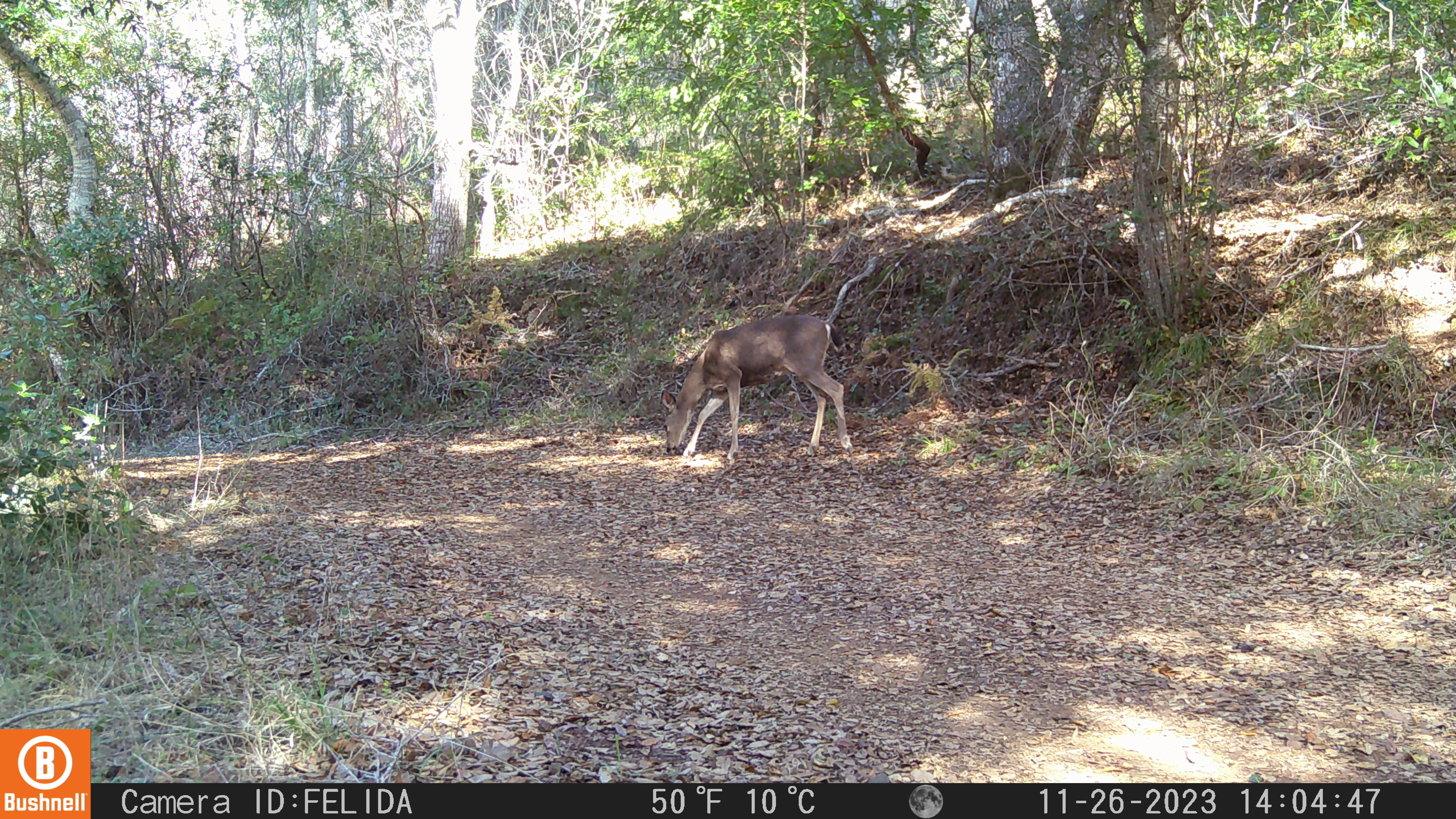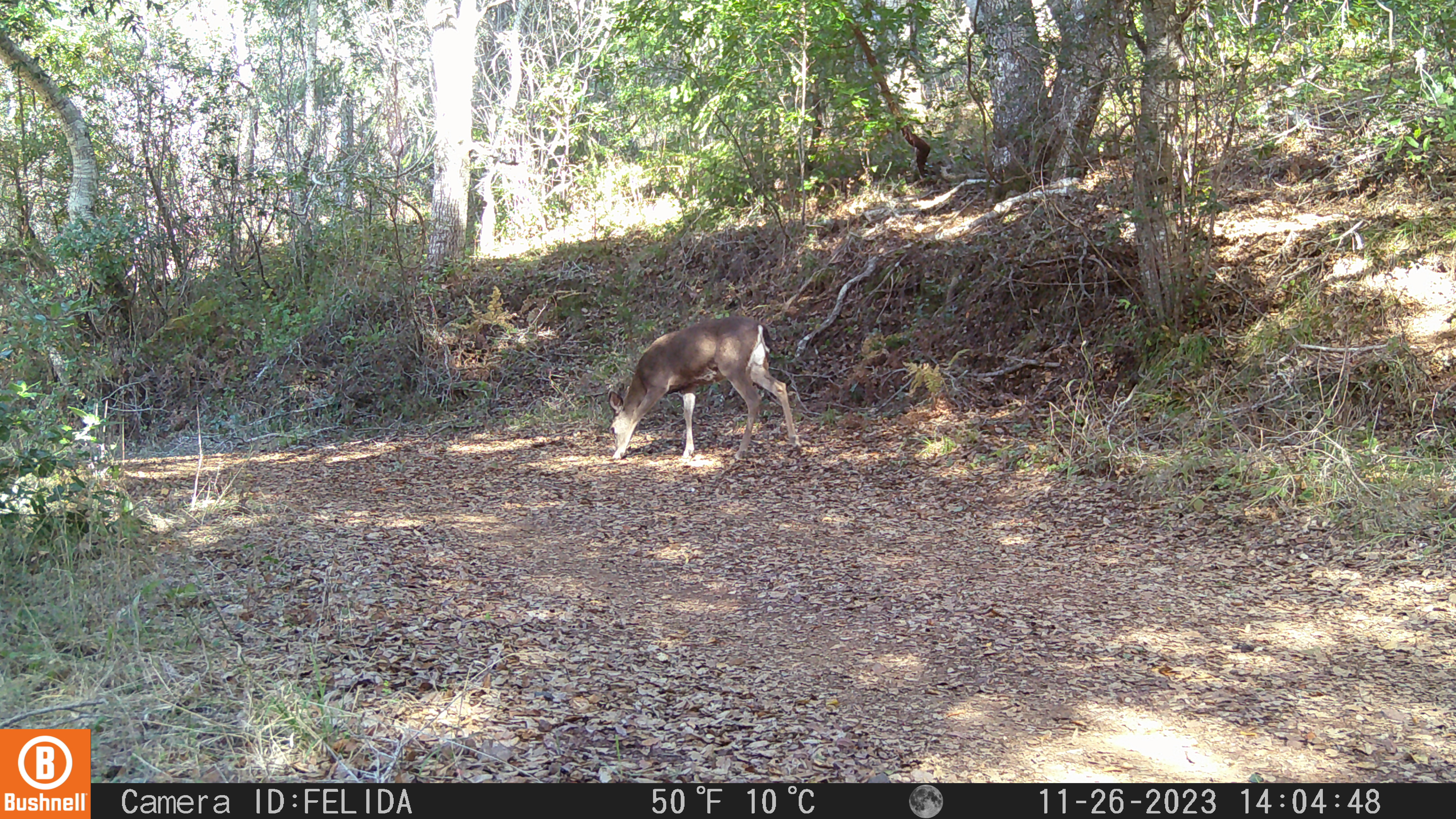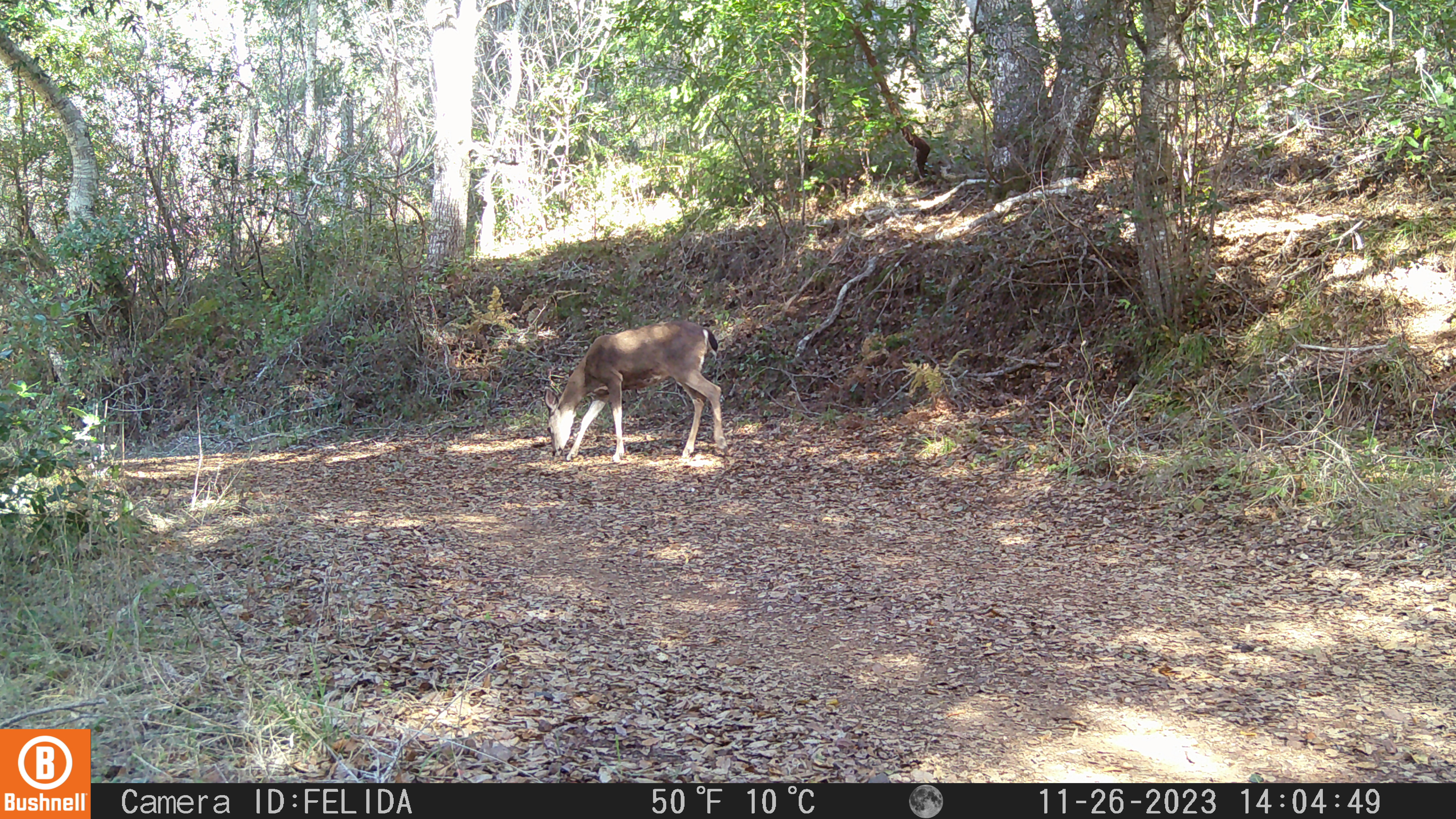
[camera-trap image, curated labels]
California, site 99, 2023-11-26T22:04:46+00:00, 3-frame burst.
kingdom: Animalia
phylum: Chordata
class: Mammalia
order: Artiodactyla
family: Cervidae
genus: Odocoileus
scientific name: Odocoileus hemionus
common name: mule deer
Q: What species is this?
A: Mule deer (Odocoileus hemionus).